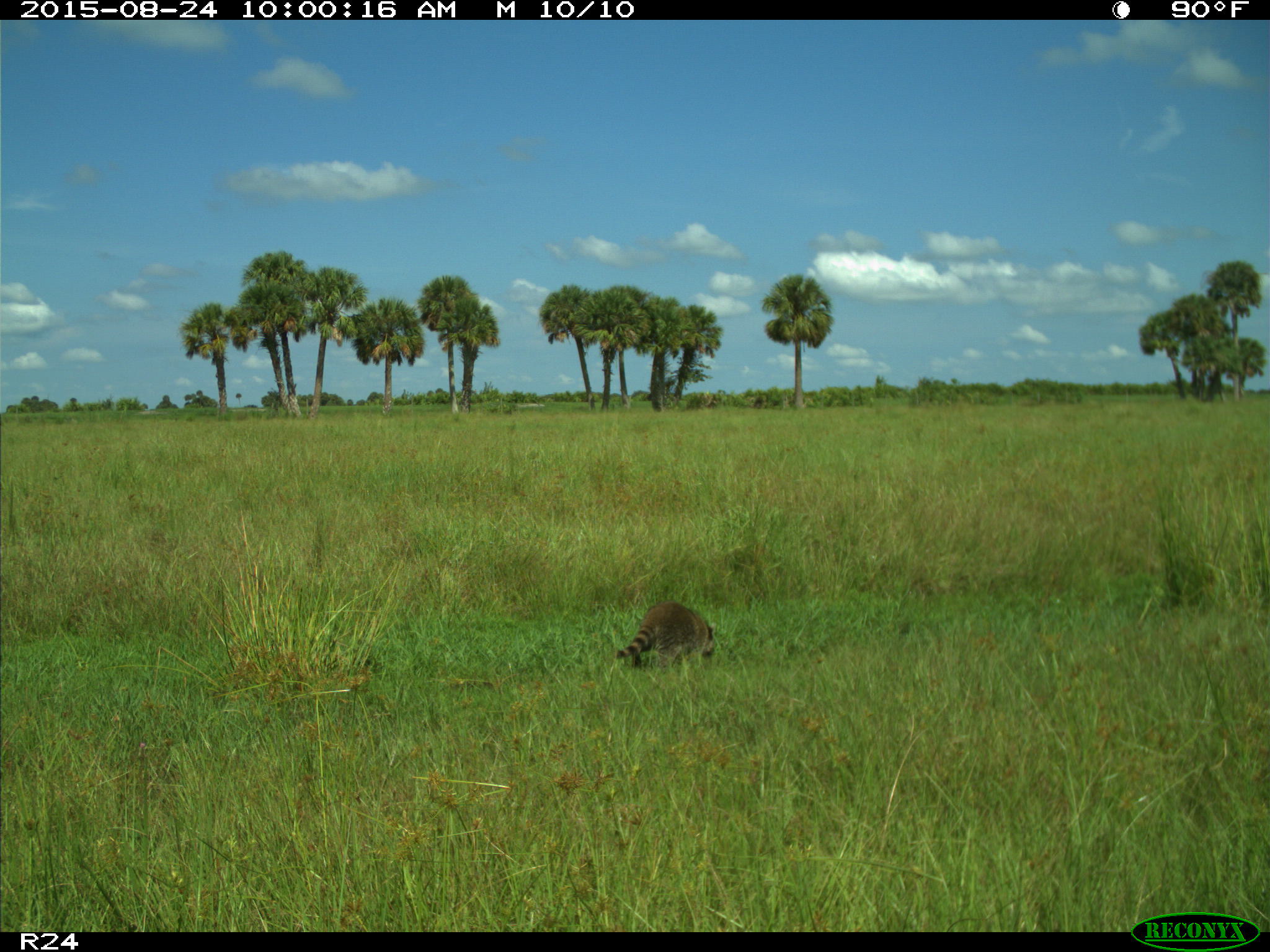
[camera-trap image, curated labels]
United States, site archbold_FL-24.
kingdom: Animalia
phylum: Chordata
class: Mammalia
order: Carnivora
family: Procyonidae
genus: Procyon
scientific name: Procyon lotor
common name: common raccoon